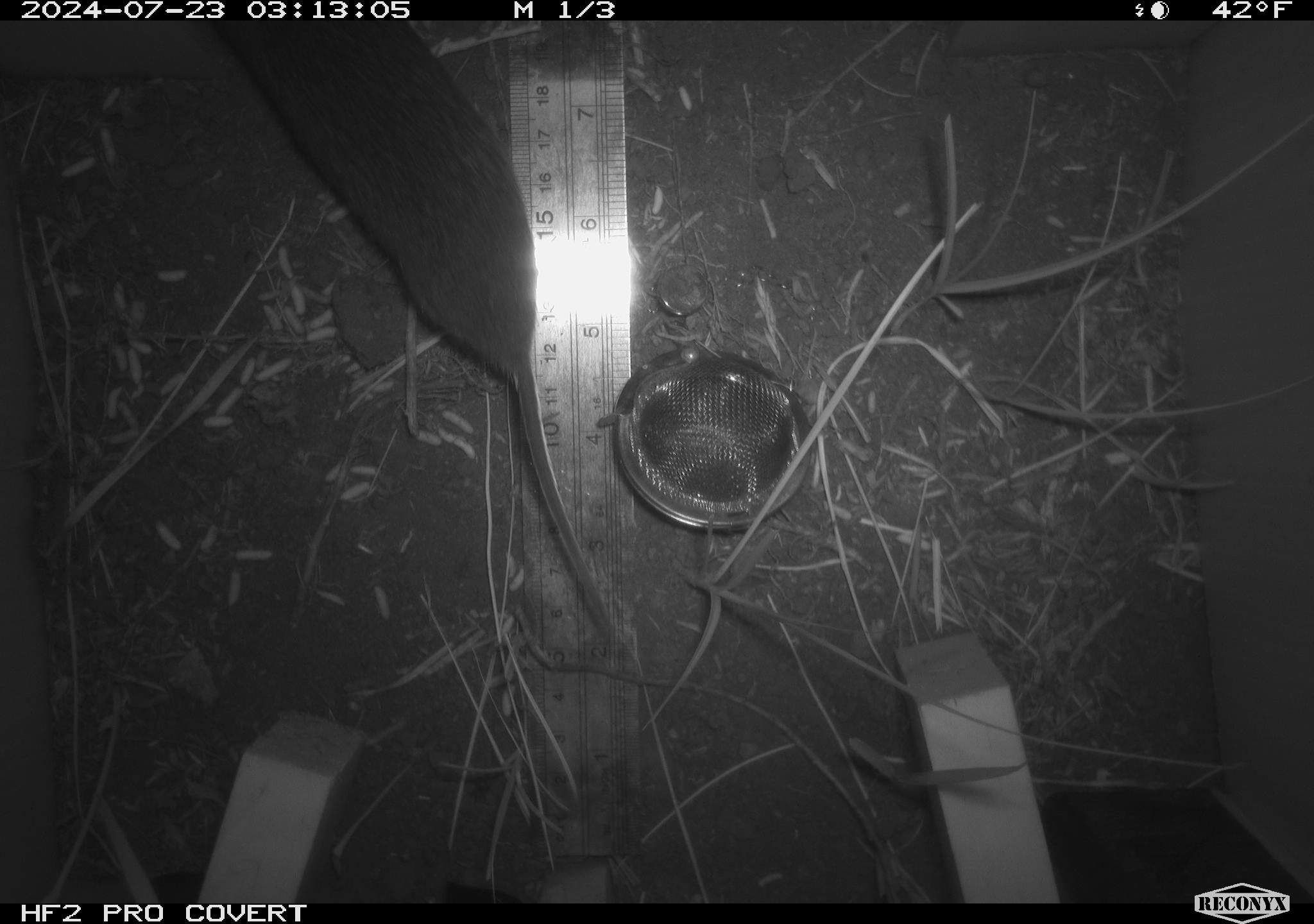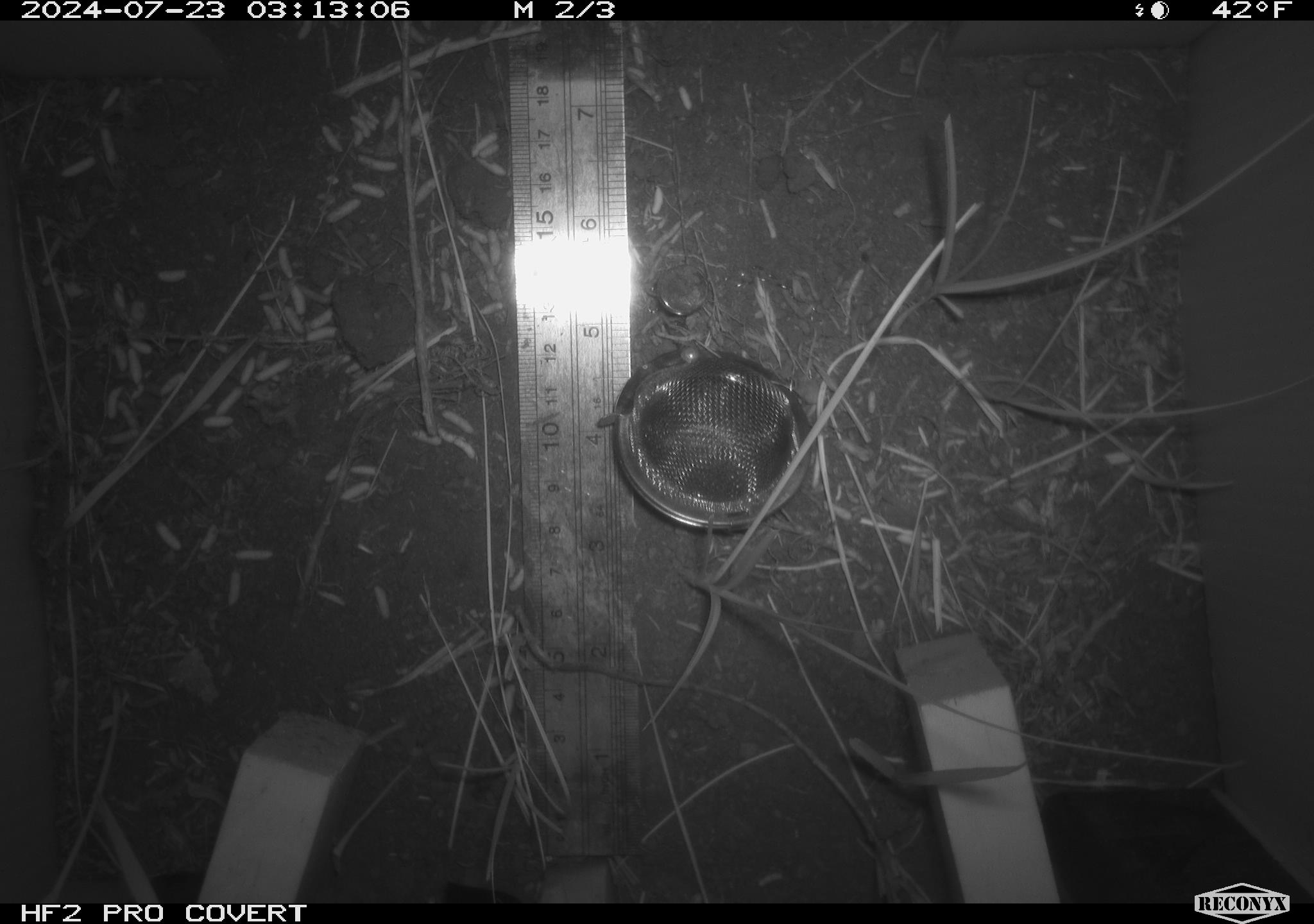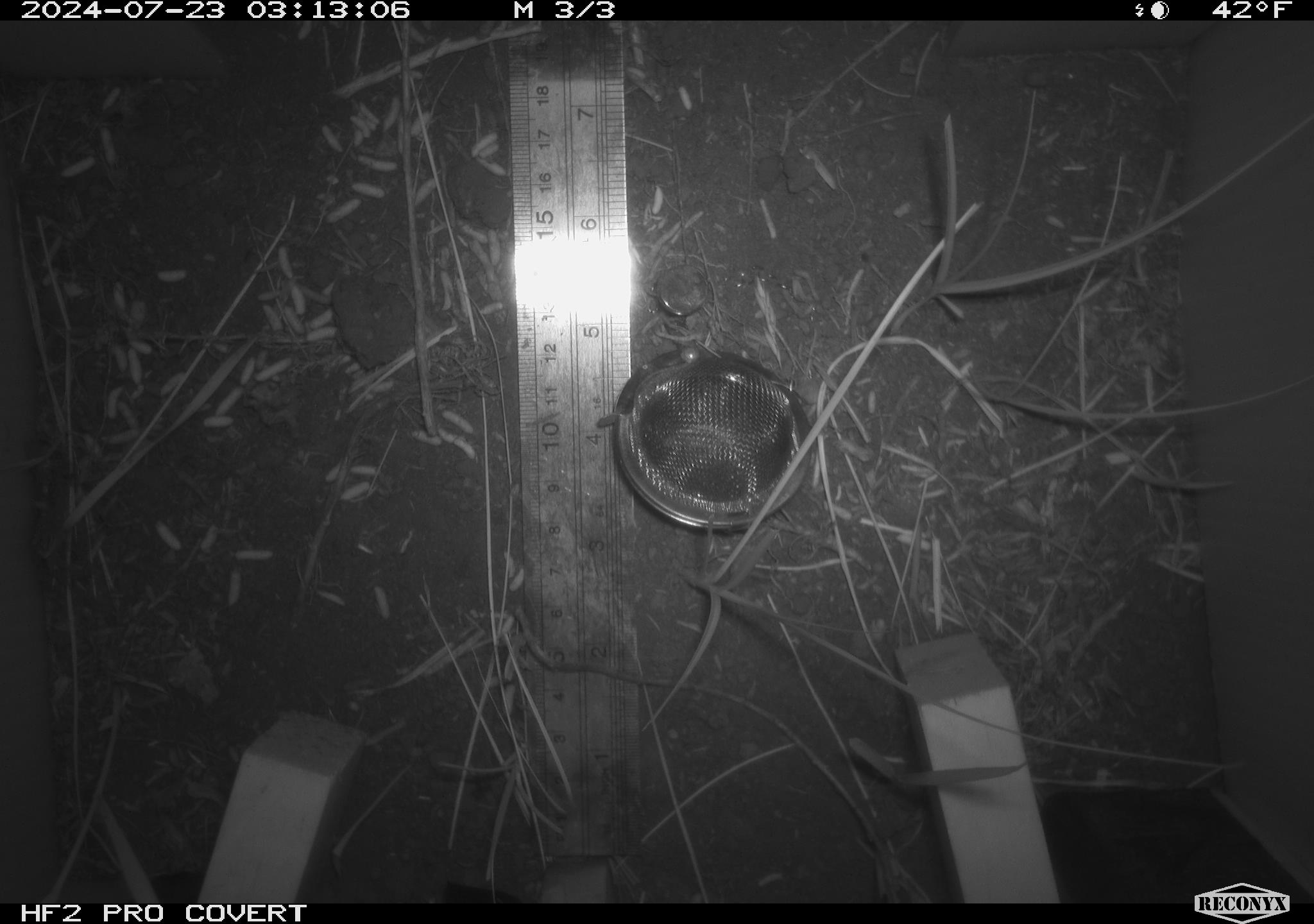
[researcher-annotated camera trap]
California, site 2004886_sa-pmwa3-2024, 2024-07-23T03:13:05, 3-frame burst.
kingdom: Animalia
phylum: Chordata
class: Mammalia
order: Rodentia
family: Cricetidae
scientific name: Arvicolinae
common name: voles, lemmings, and muskrats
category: arvicolinae subfamily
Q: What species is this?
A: Arvicolinae subfamily (voles, lemmings, and muskrats) (Arvicolinae).